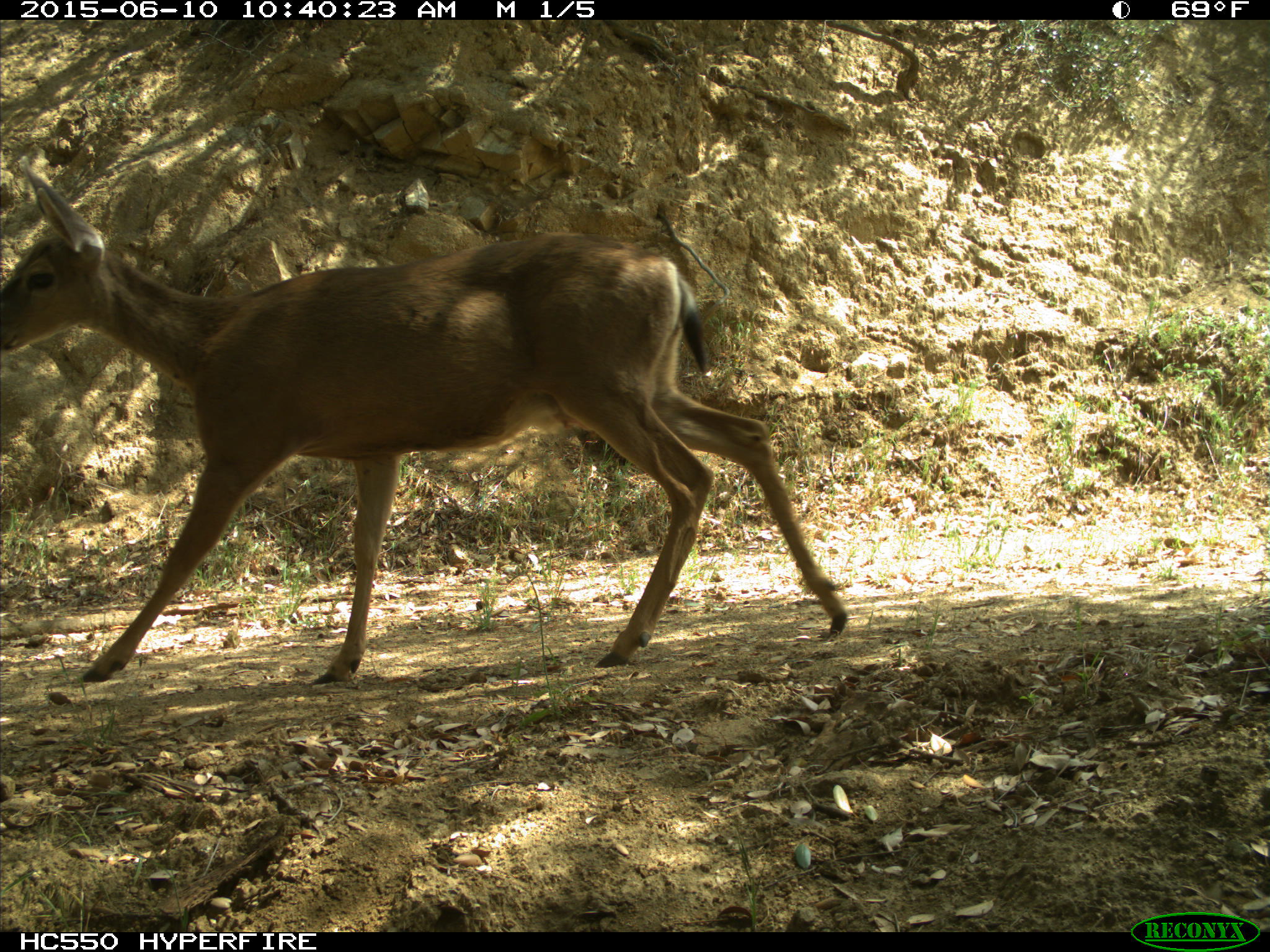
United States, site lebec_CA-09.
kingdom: Animalia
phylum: Chordata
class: Mammalia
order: Artiodactyla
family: Cervidae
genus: Odocoileus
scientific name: Odocoileus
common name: deer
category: unidentified deer